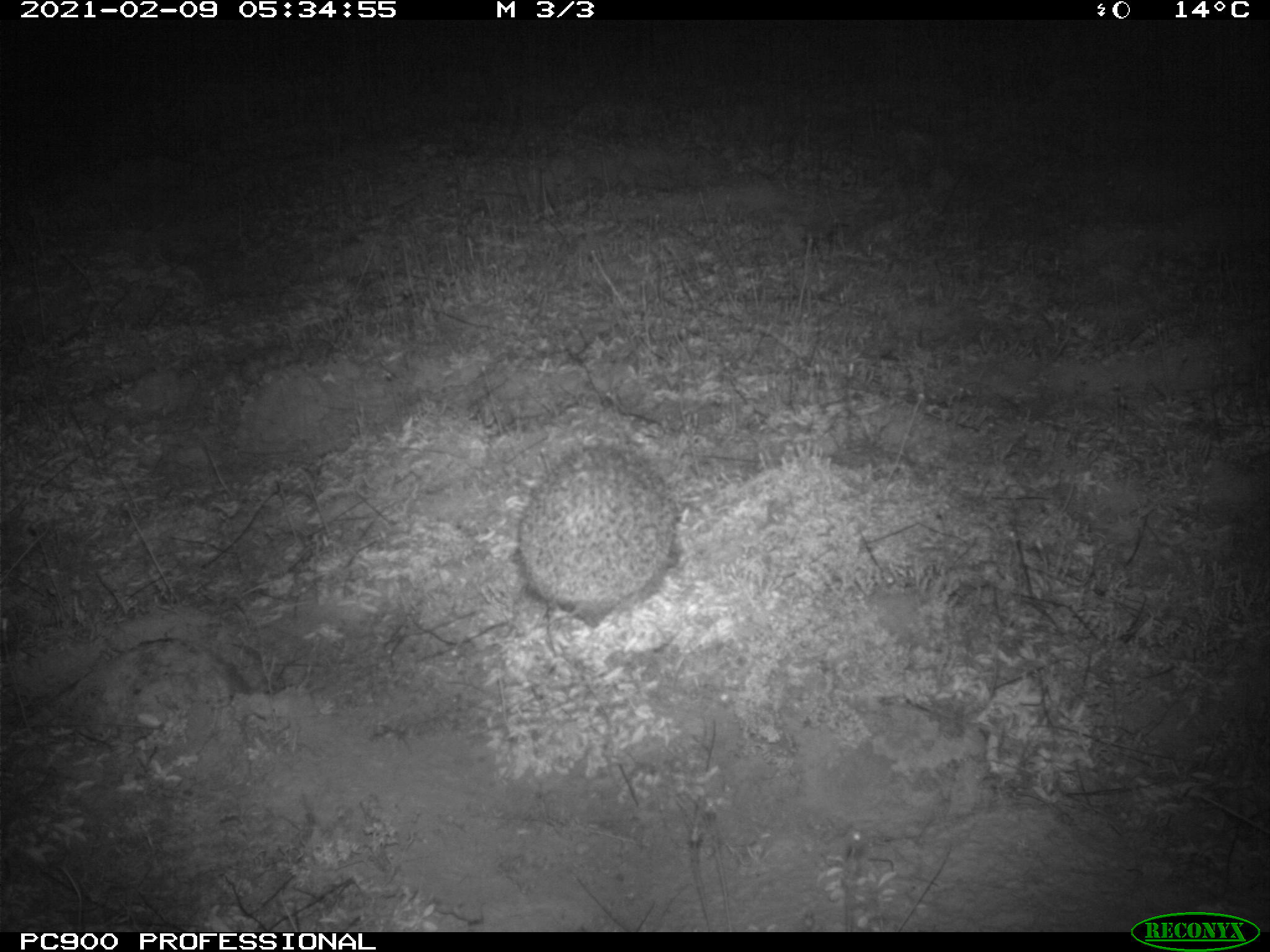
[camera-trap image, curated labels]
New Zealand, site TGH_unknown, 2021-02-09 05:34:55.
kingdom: Animalia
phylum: Chordata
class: Mammalia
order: Eulipotyphla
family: Erinaceidae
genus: Erinaceus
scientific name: Erinaceus europaeus europaeus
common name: european hedgehog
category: hedgehog